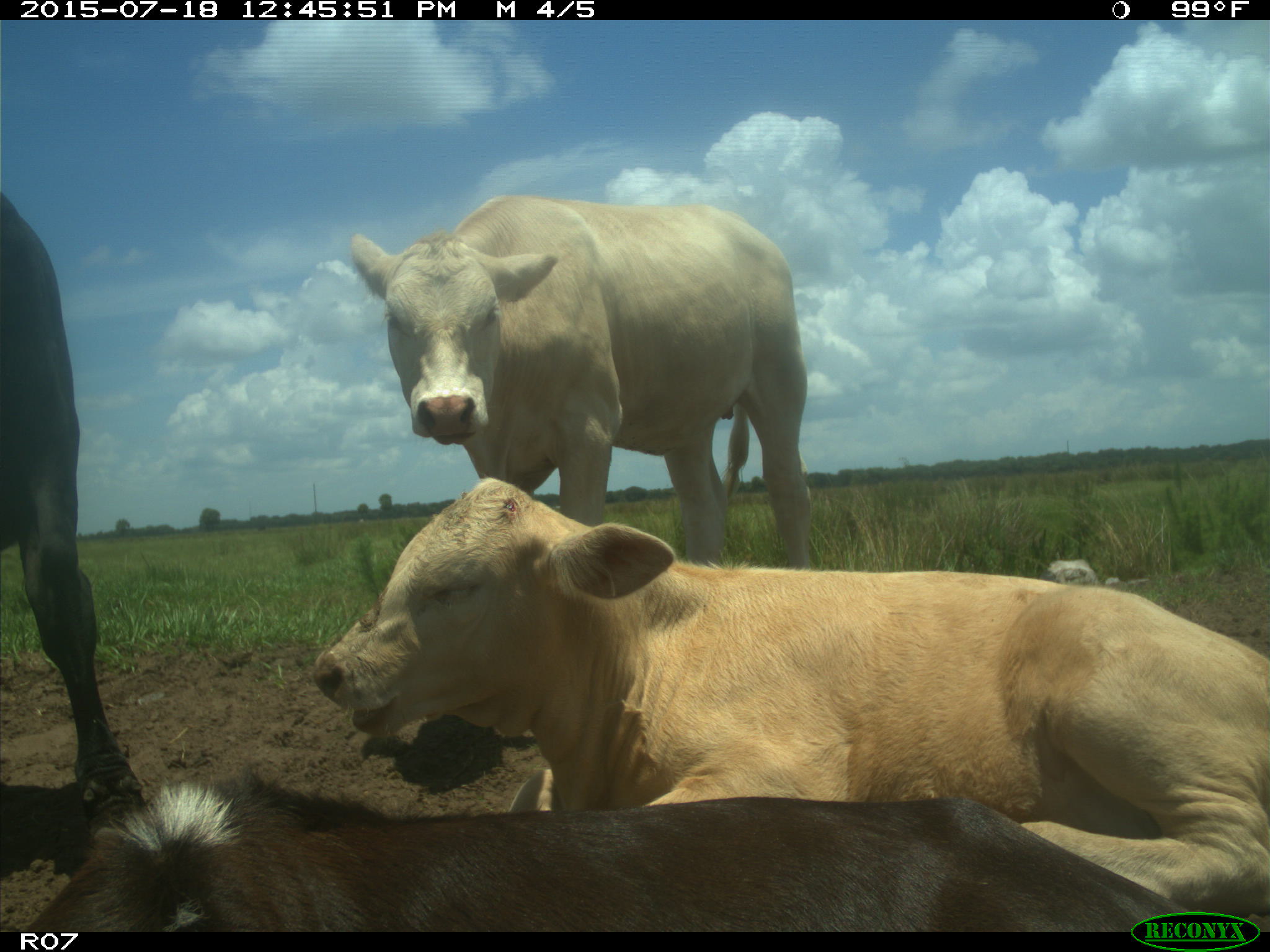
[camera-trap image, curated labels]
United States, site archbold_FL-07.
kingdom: Animalia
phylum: Chordata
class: Mammalia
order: Artiodactyla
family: Bovidae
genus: Bos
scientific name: Bos taurus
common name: domestic cow